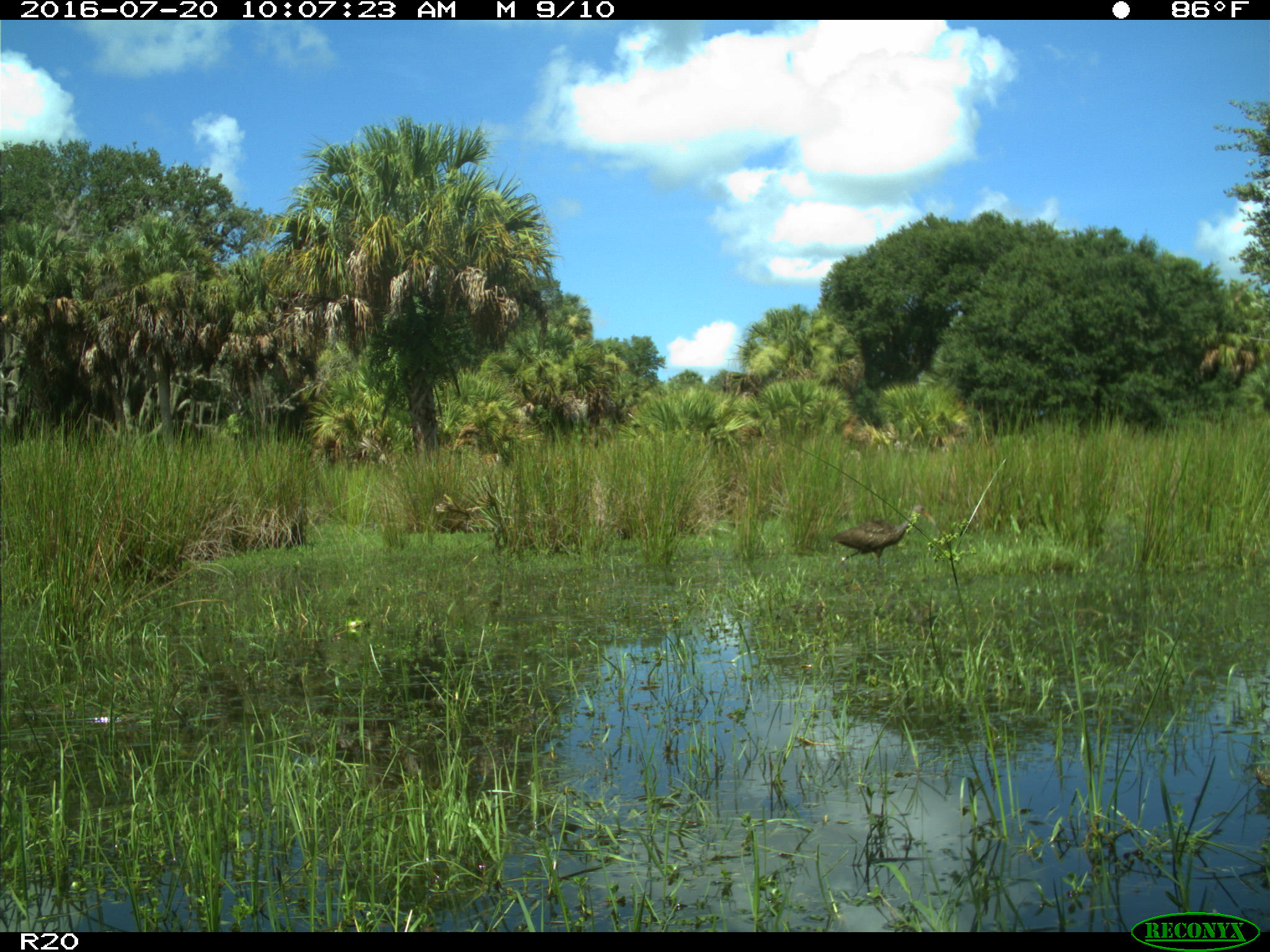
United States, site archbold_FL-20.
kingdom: Animalia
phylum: Chordata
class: Aves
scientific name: Aves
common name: birds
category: unidentified bird